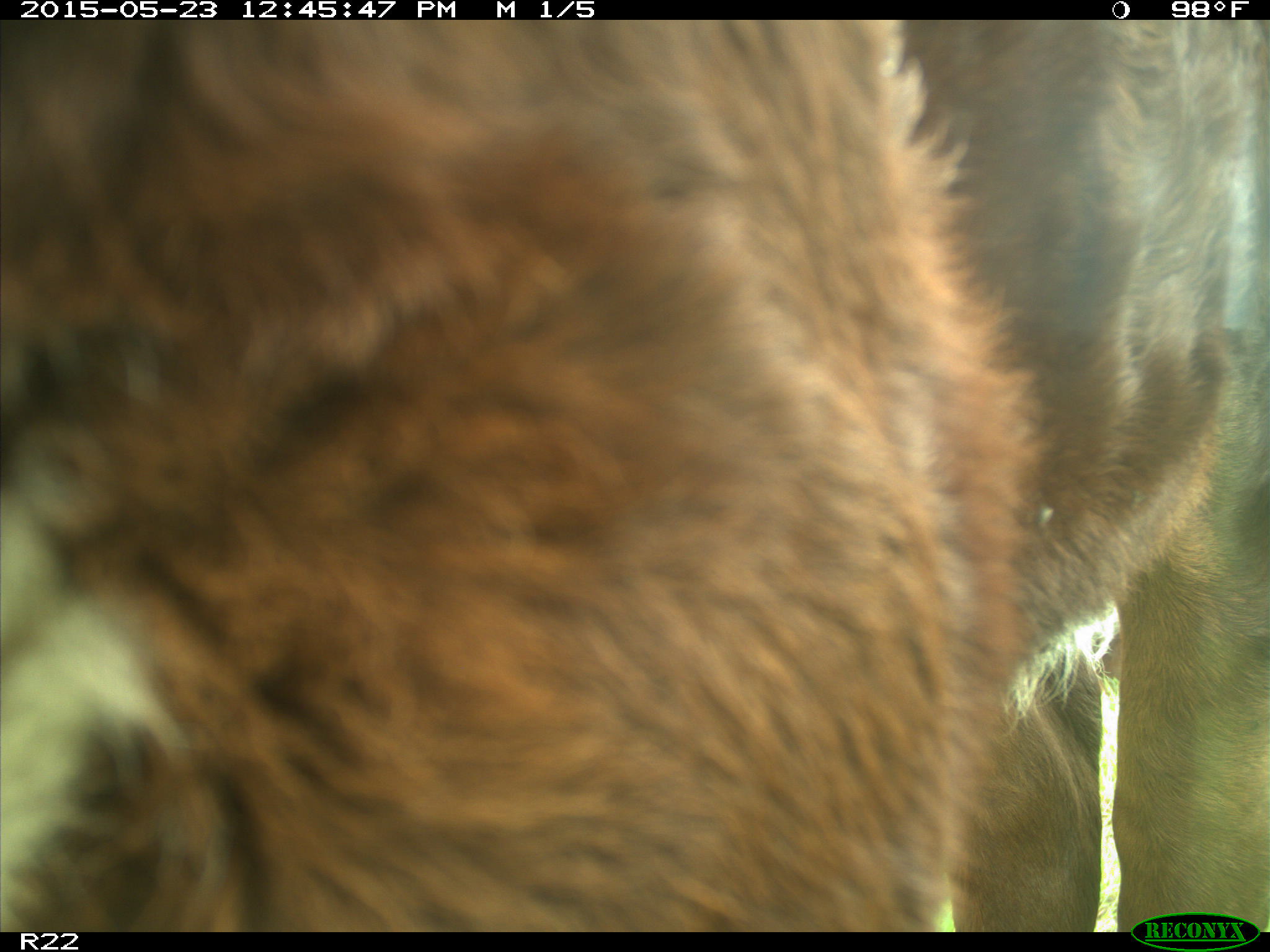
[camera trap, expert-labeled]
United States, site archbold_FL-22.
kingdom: Animalia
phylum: Chordata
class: Mammalia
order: Artiodactyla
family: Bovidae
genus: Bos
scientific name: Bos taurus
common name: domestic cow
Bos taurus (domestic cow).